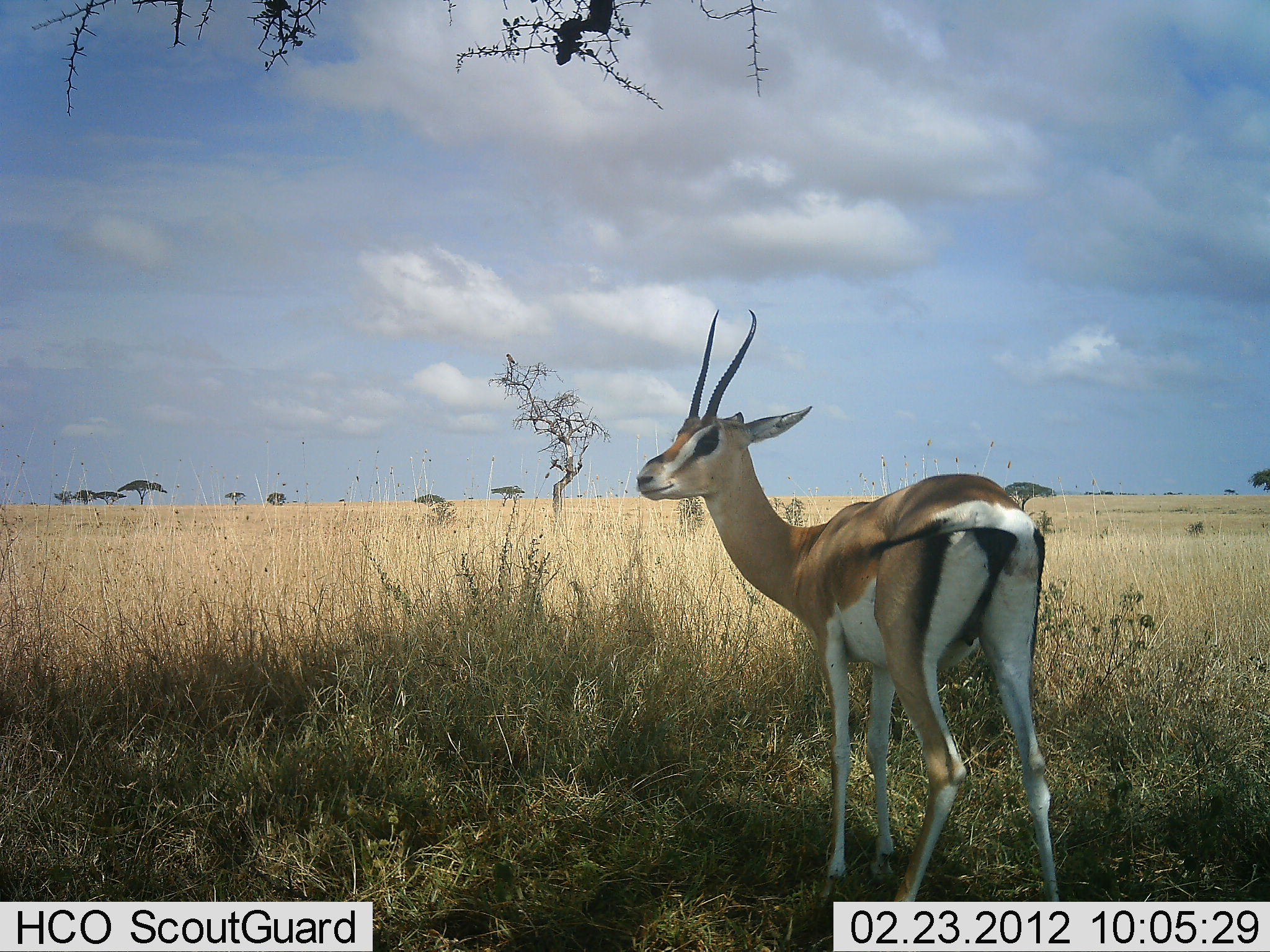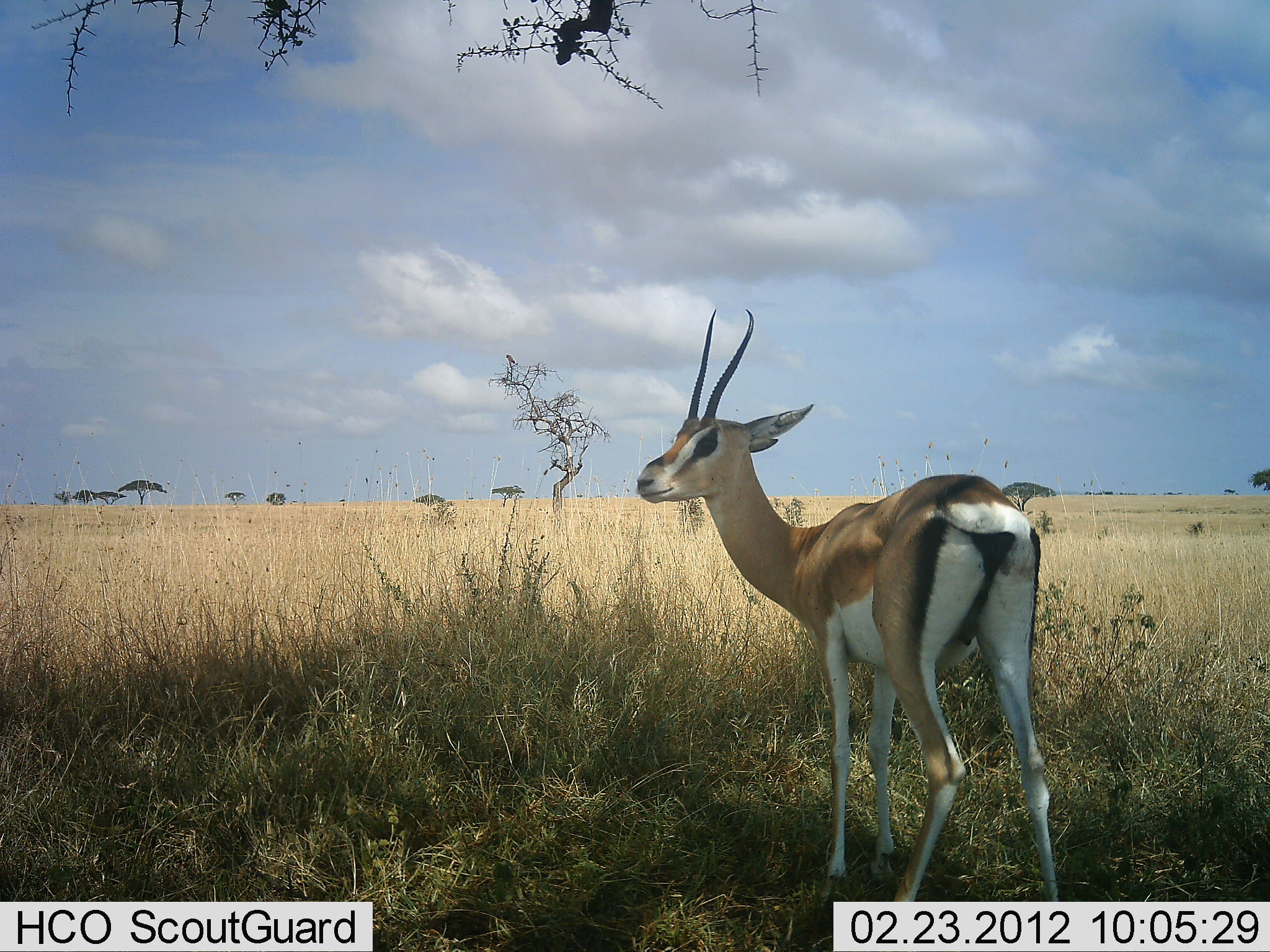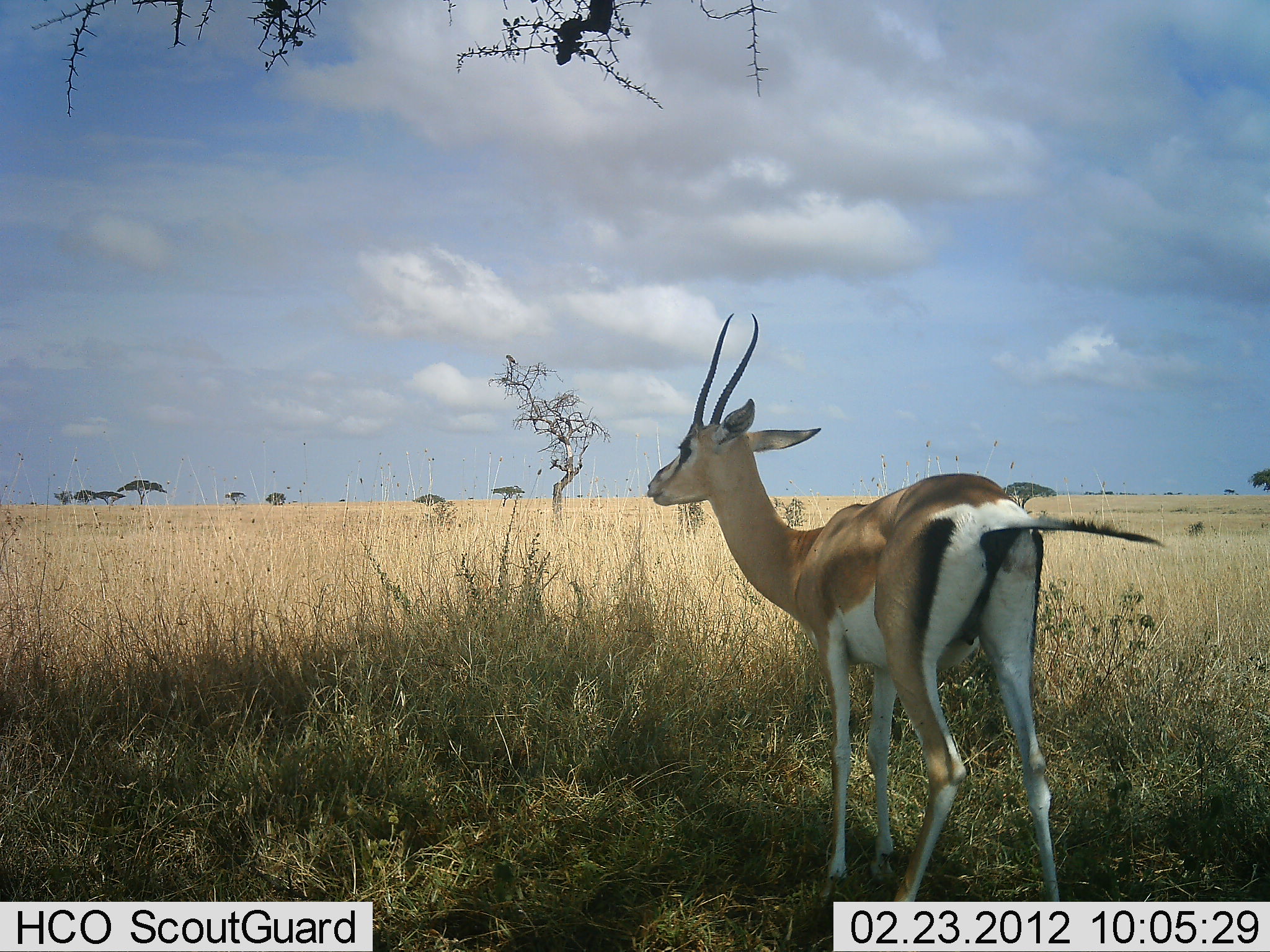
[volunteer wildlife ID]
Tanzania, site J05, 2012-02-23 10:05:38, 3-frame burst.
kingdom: Animalia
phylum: Chordata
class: Mammalia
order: Artiodactyla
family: Bovidae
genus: Nanger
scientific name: Nanger granti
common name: grant's gazelle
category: gazellegrants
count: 1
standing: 100%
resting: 0%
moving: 0%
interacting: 0%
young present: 0%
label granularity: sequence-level